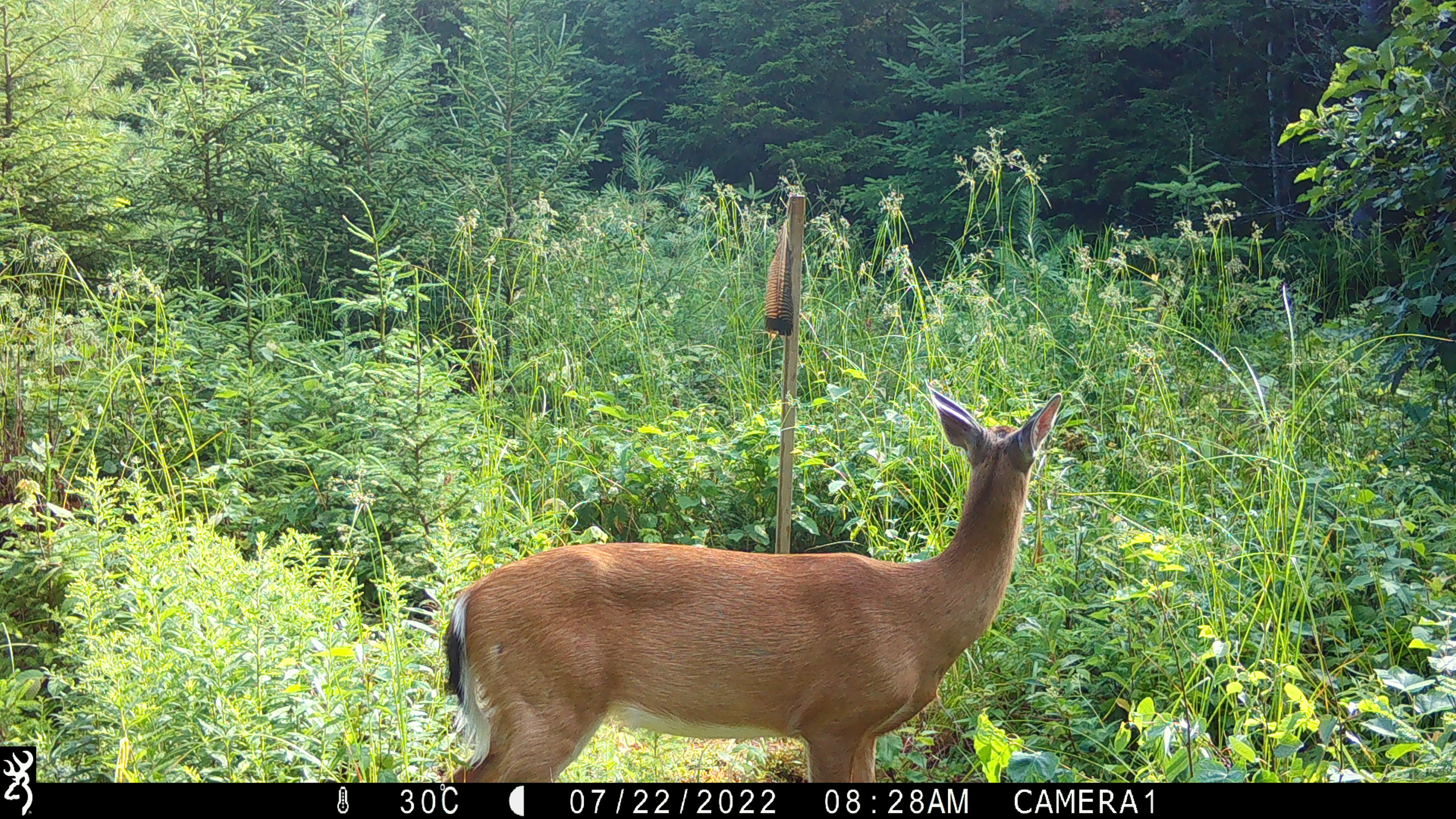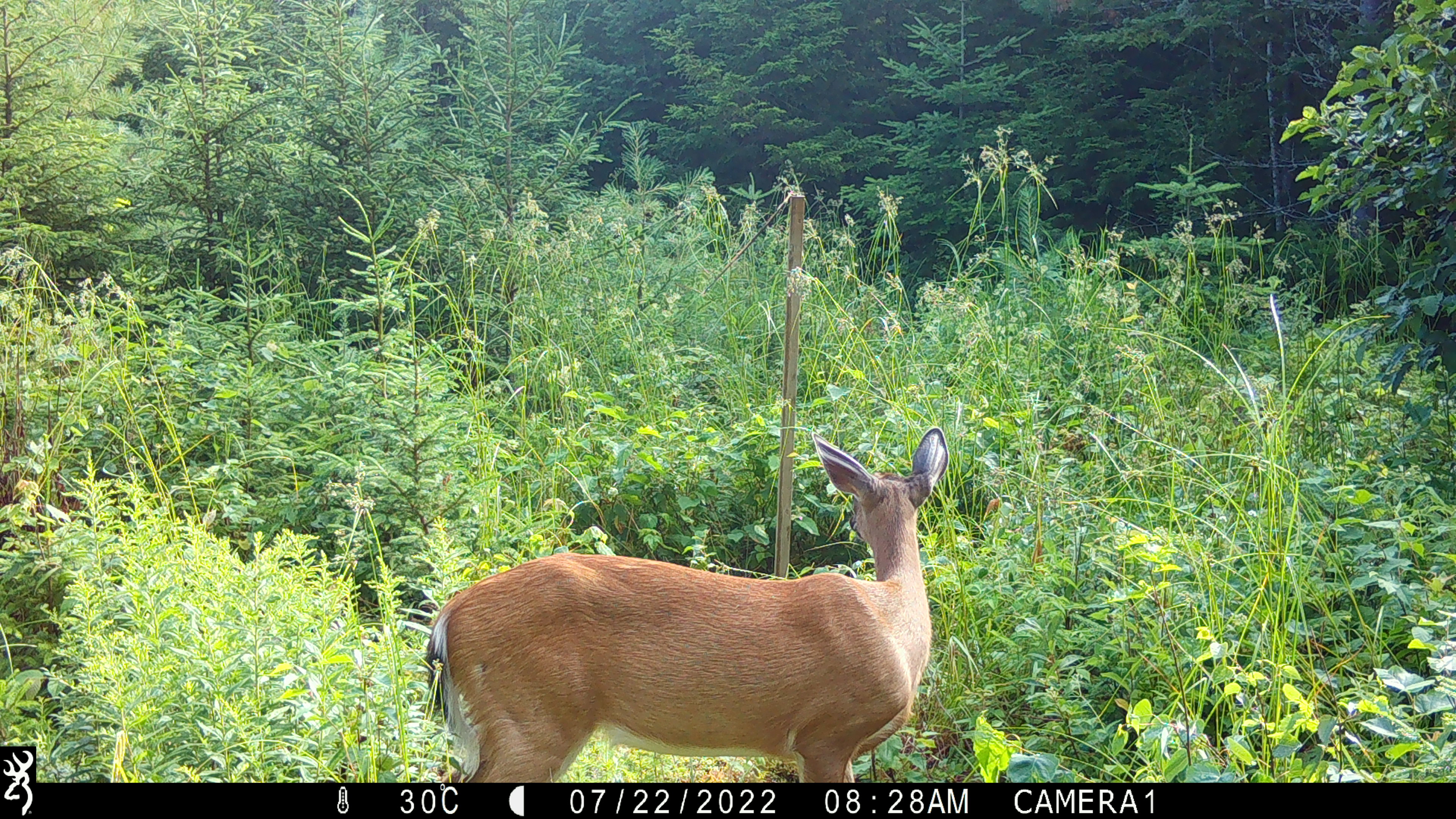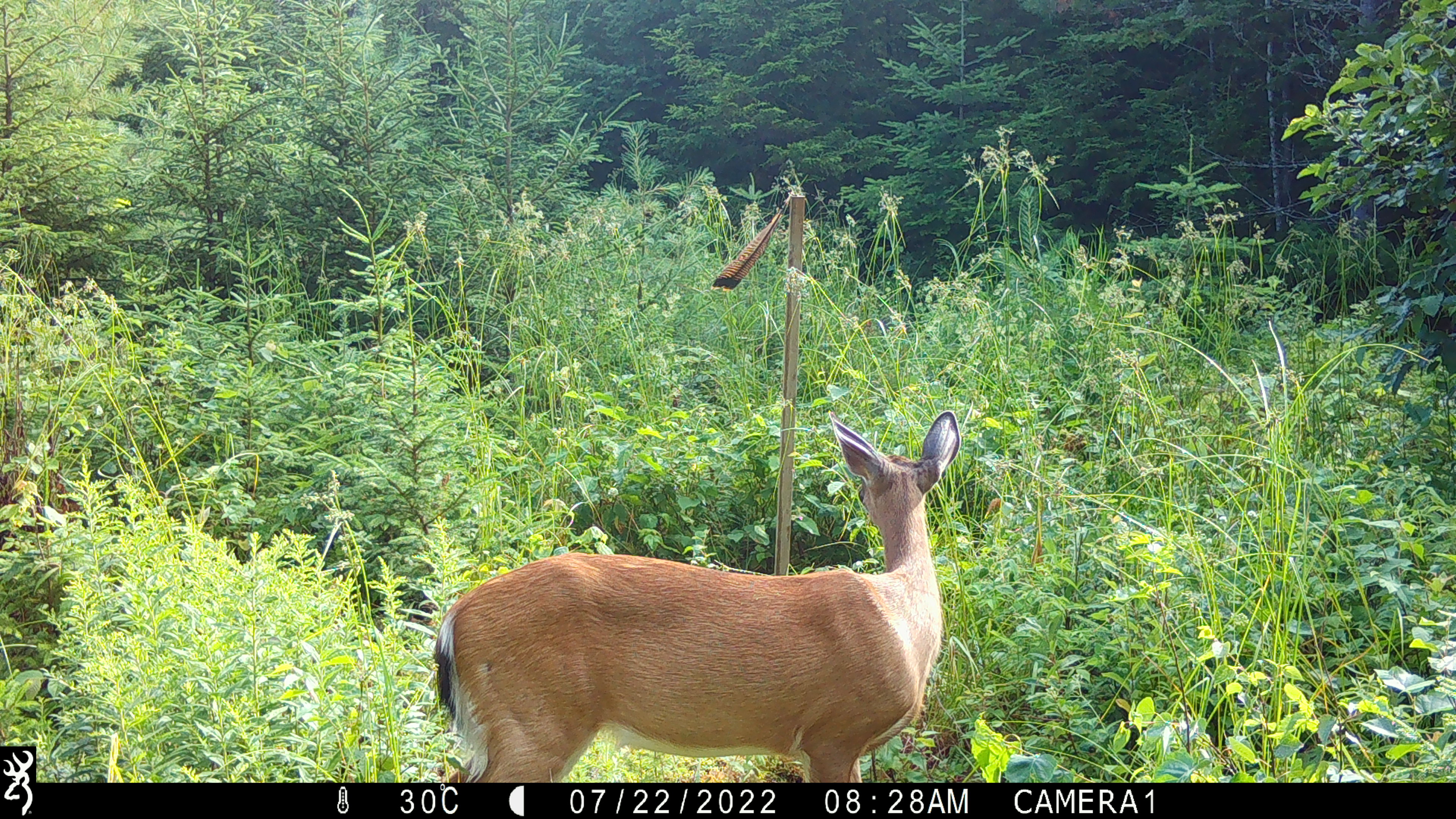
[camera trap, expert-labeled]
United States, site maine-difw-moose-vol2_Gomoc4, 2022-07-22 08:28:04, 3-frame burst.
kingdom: Animalia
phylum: Chordata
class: Mammalia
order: Artiodactyla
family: Cervidae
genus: Odocoileus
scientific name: Odocoileus virginianus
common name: white-tailed deer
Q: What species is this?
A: White-tailed deer (Odocoileus virginianus).